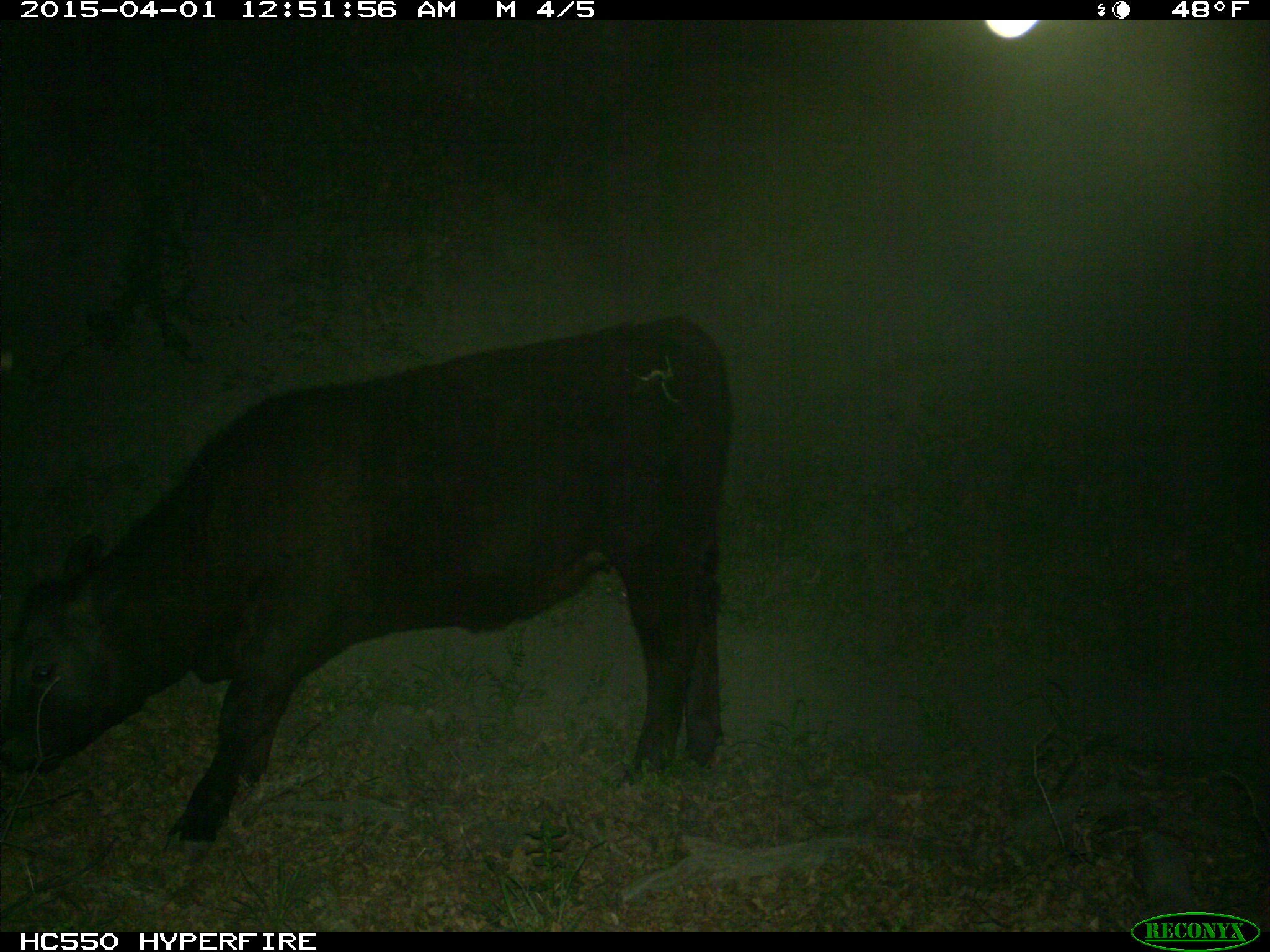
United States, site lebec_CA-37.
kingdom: Animalia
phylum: Chordata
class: Mammalia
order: Artiodactyla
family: Bovidae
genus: Bos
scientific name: Bos taurus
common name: domestic cow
Bos taurus (domestic cow).